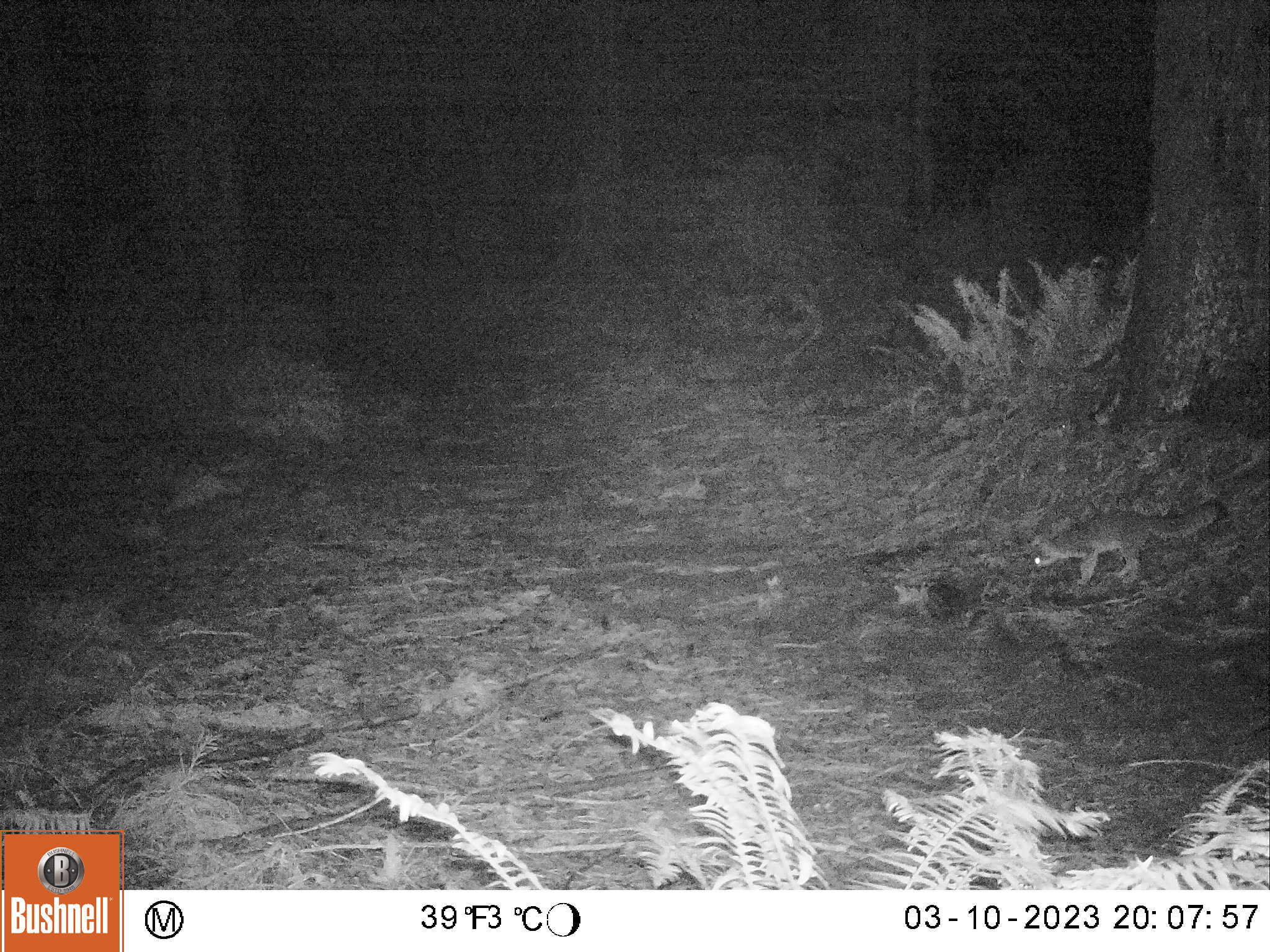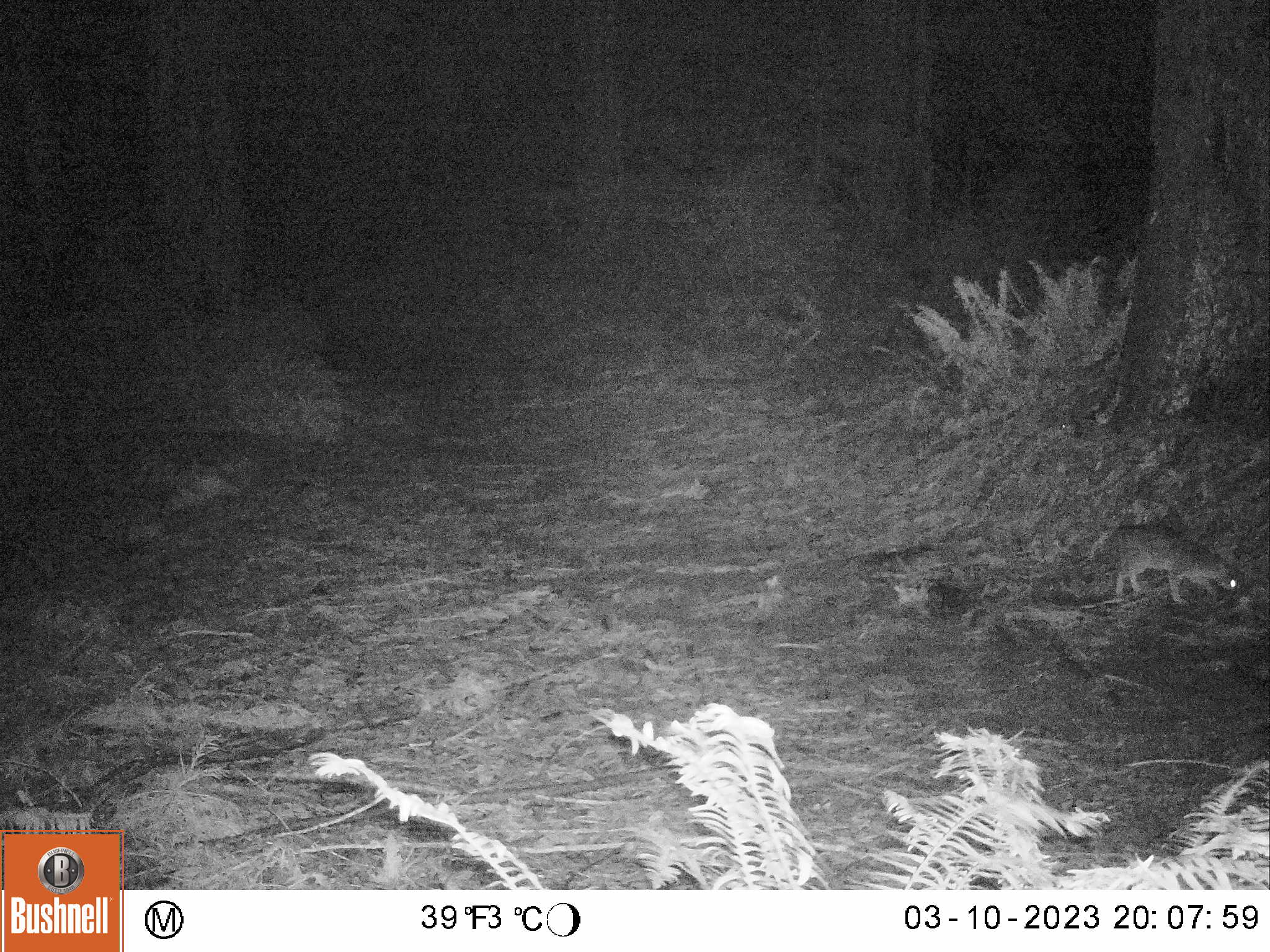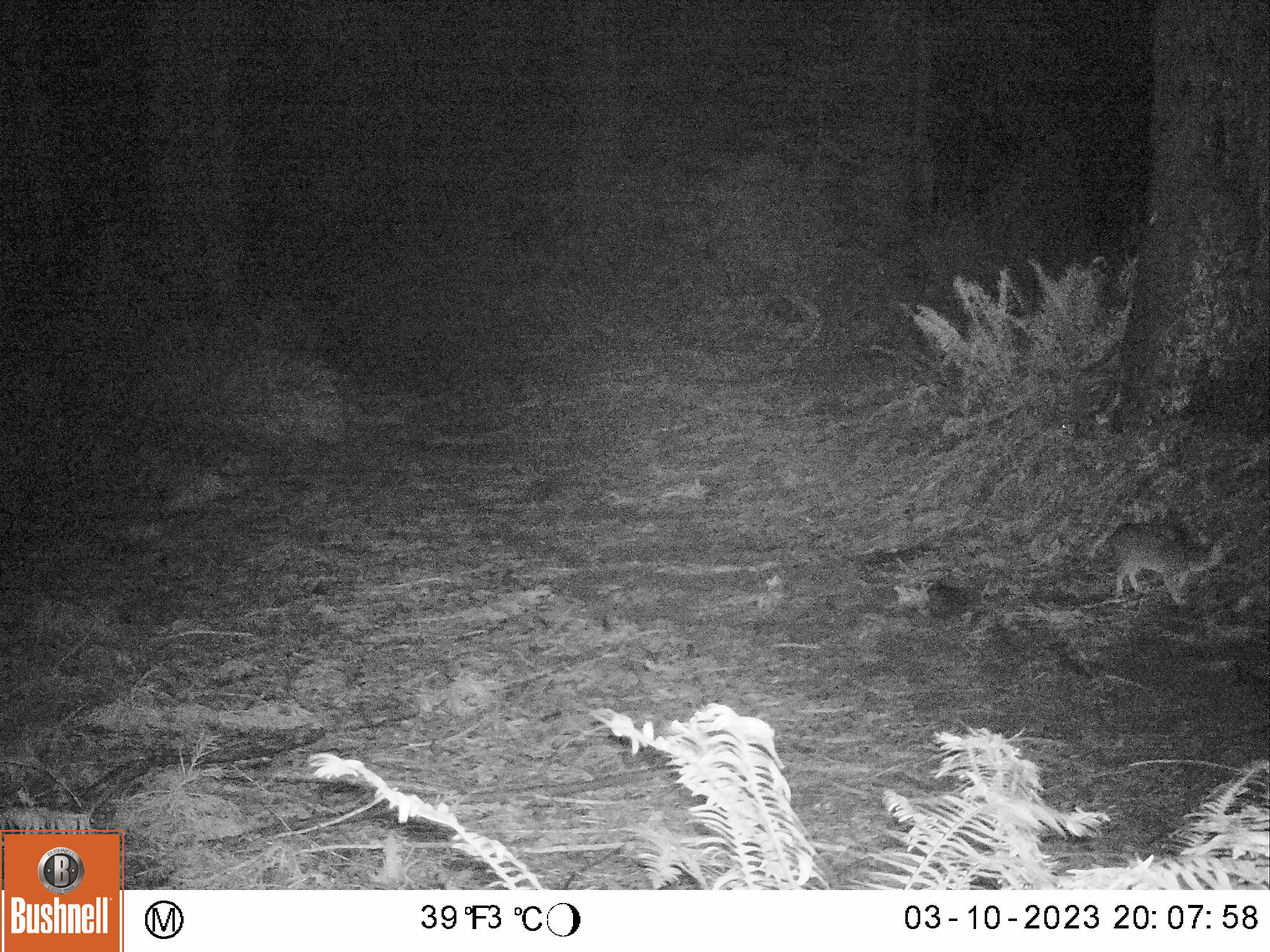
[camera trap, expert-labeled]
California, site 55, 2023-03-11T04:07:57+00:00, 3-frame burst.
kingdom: Animalia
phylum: Chordata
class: Mammalia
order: Carnivora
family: Canidae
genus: Urocyon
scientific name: Urocyon cinereoargenteus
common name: gray fox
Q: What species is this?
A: Gray fox (Urocyon cinereoargenteus).